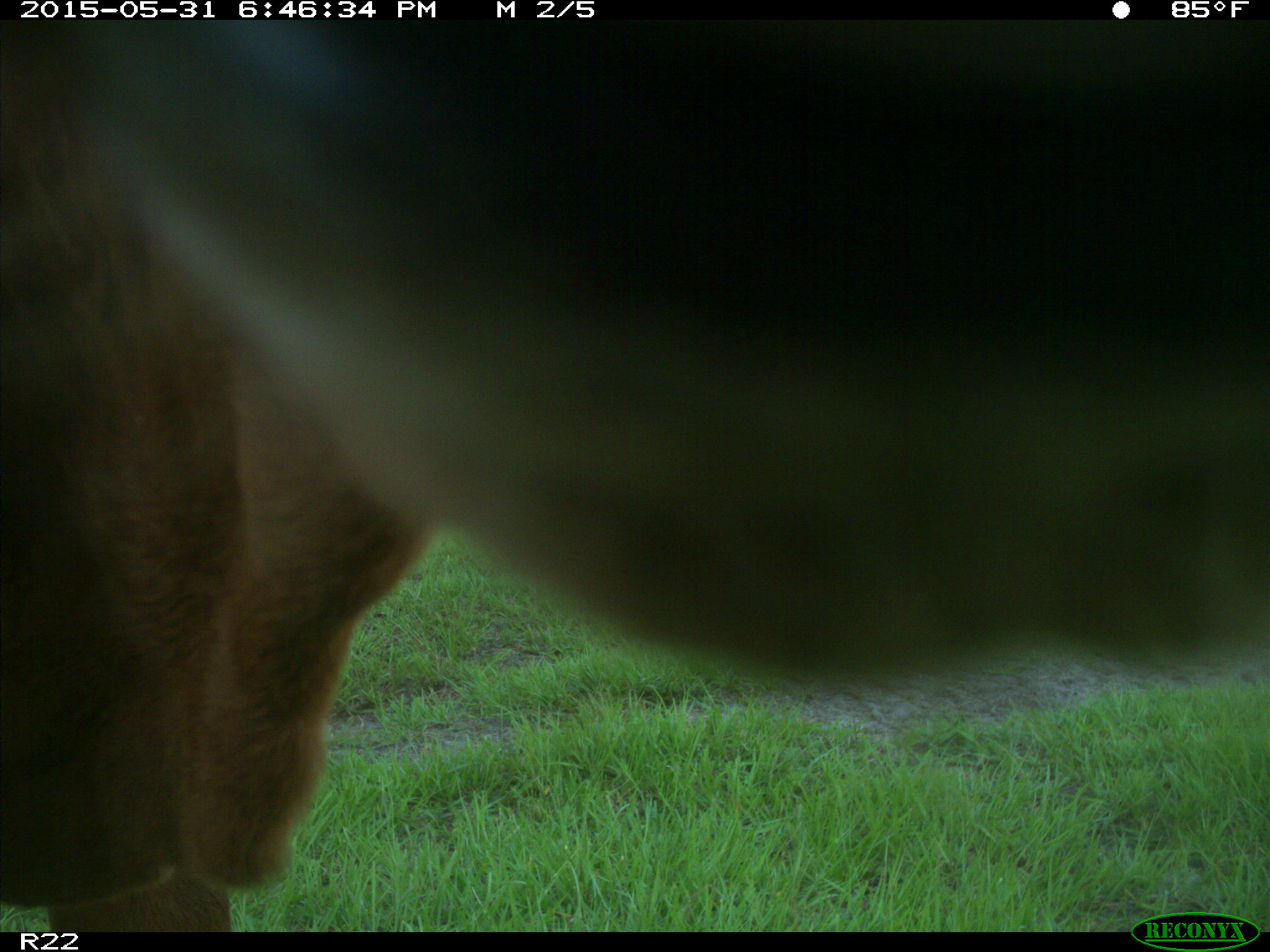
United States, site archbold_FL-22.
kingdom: Animalia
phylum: Chordata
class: Mammalia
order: Artiodactyla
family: Bovidae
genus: Bos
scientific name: Bos taurus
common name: domestic cow